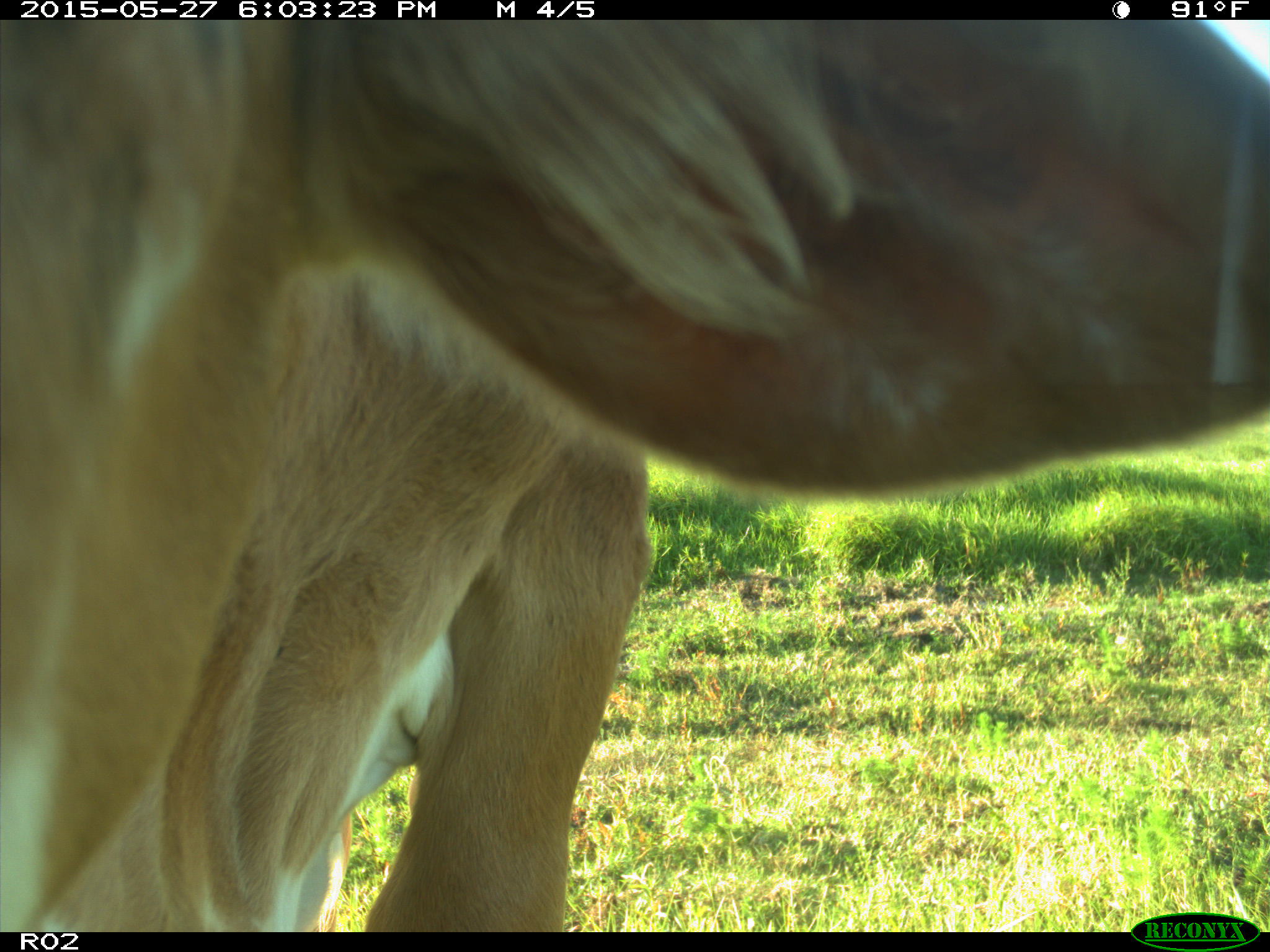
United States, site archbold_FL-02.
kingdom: Animalia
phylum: Chordata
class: Mammalia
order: Artiodactyla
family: Bovidae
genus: Bos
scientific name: Bos taurus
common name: domestic cow